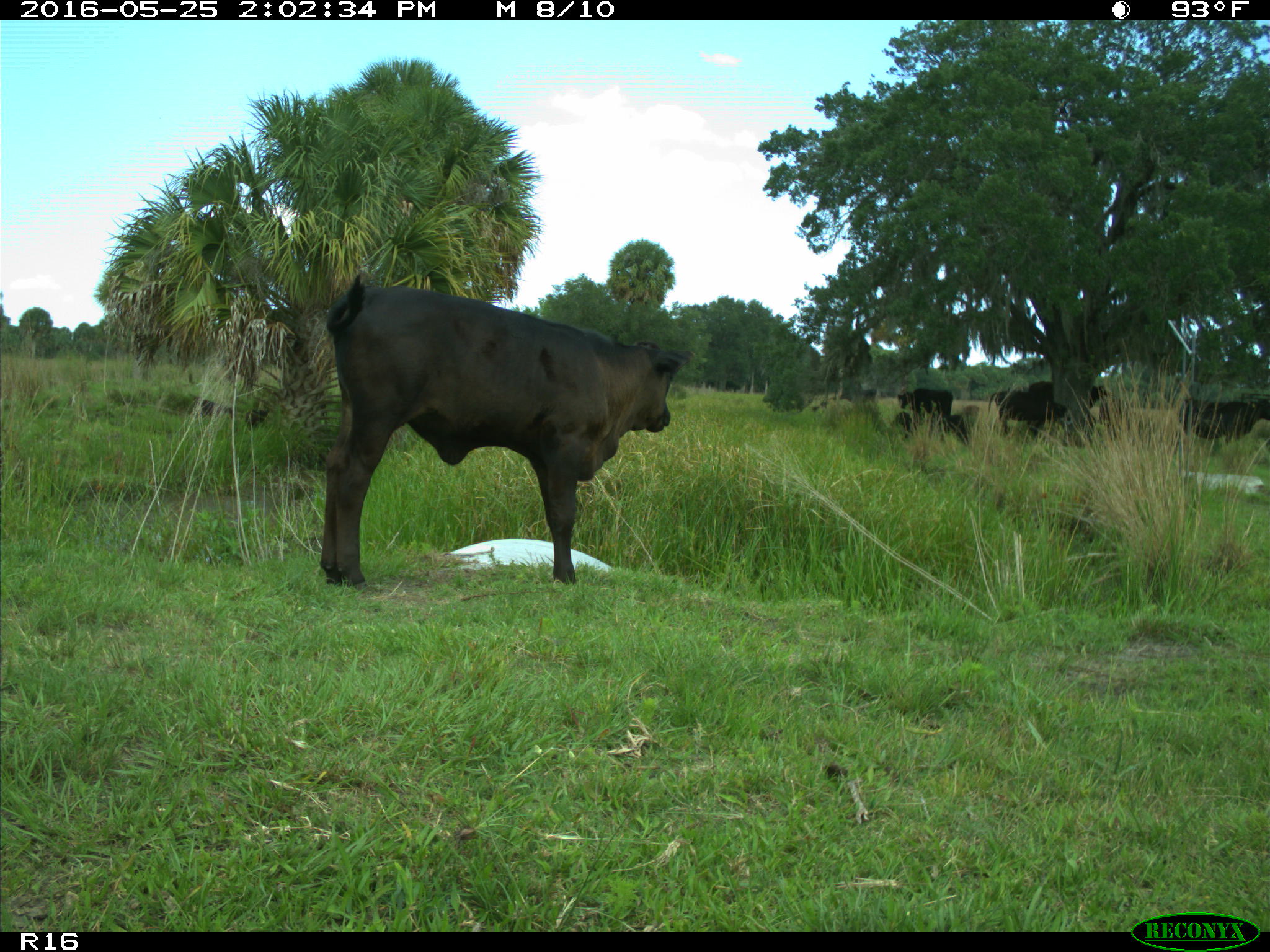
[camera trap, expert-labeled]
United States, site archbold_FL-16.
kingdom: Animalia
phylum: Chordata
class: Mammalia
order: Artiodactyla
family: Bovidae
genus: Bos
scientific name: Bos taurus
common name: domestic cow